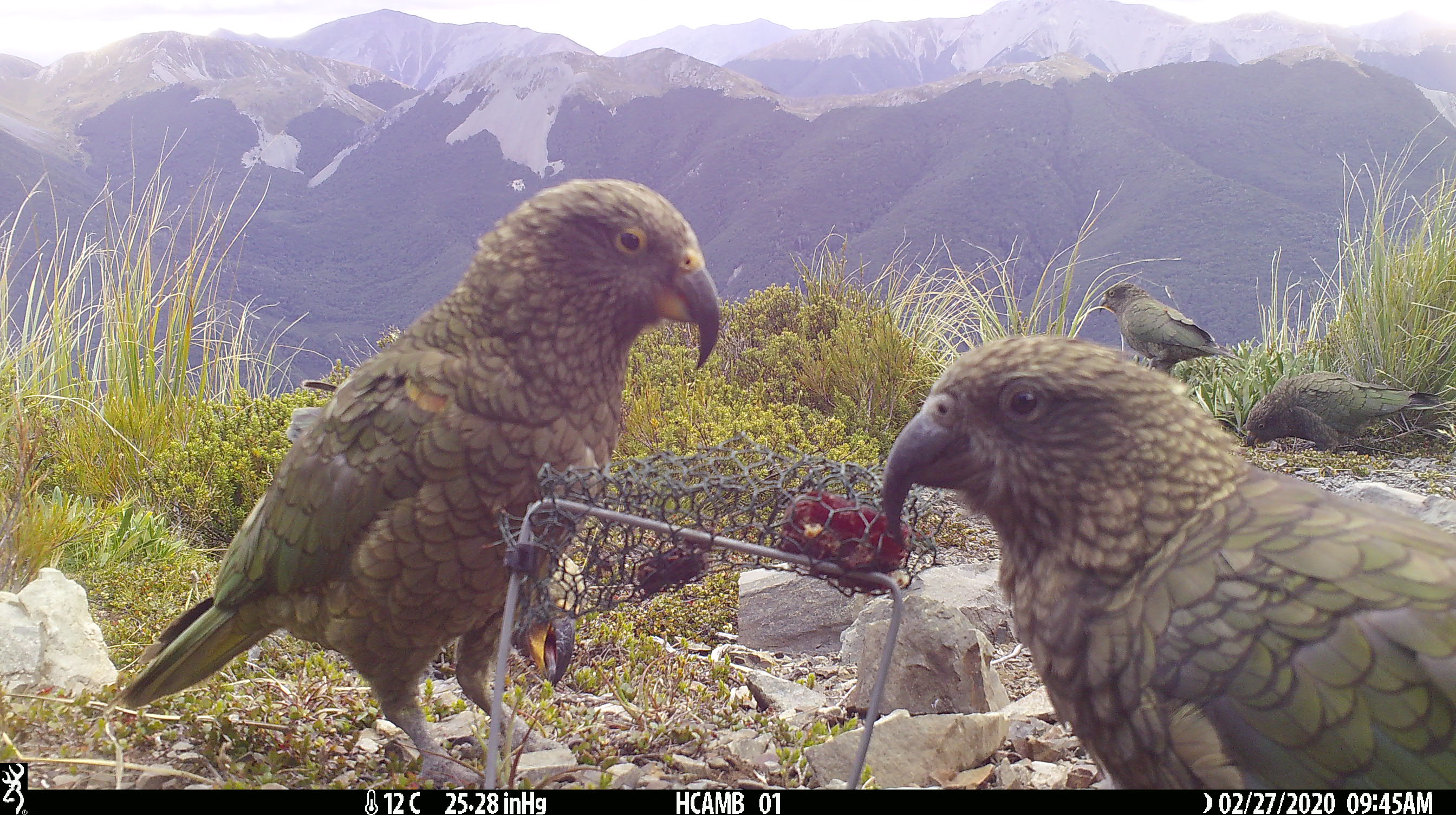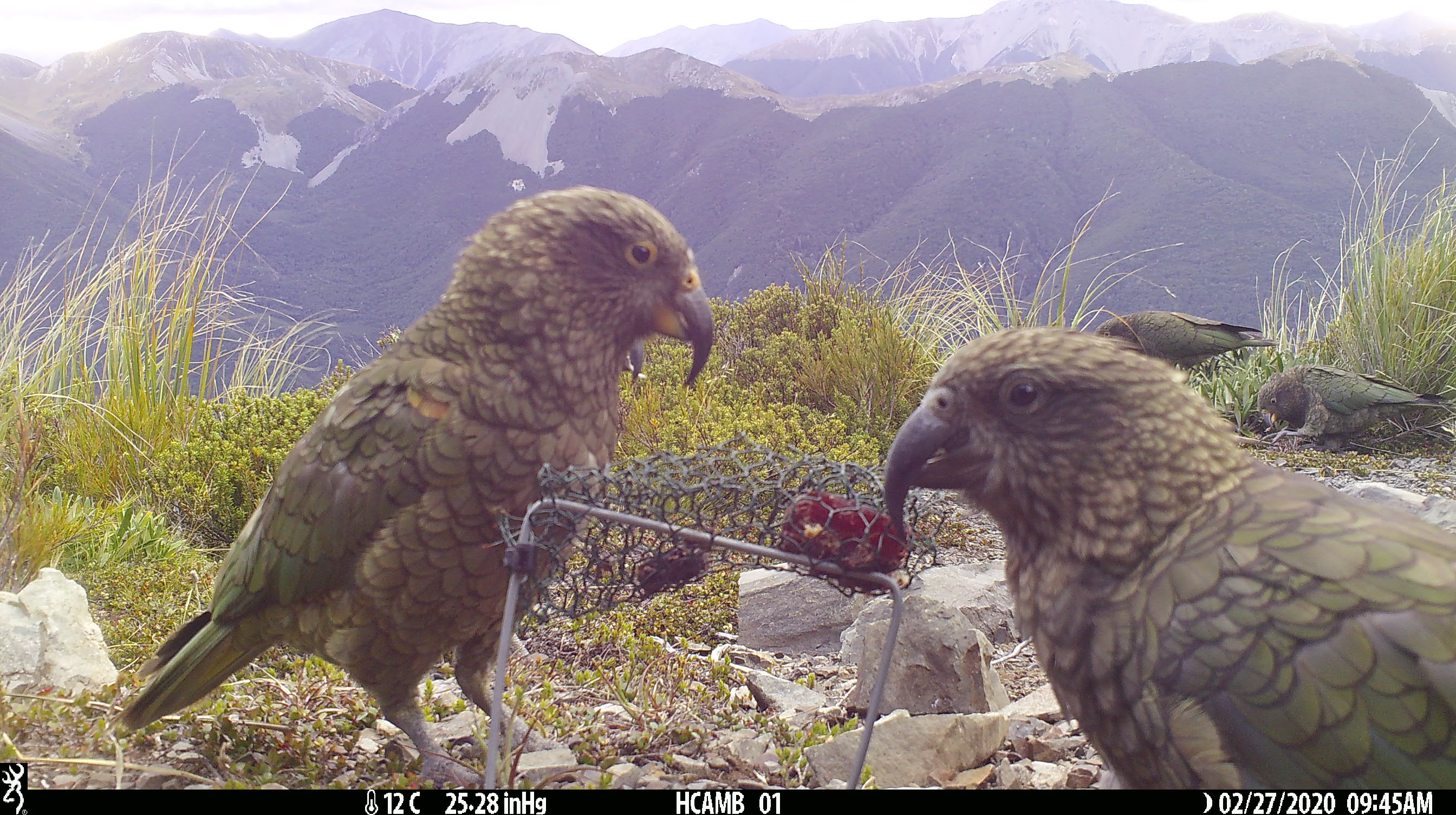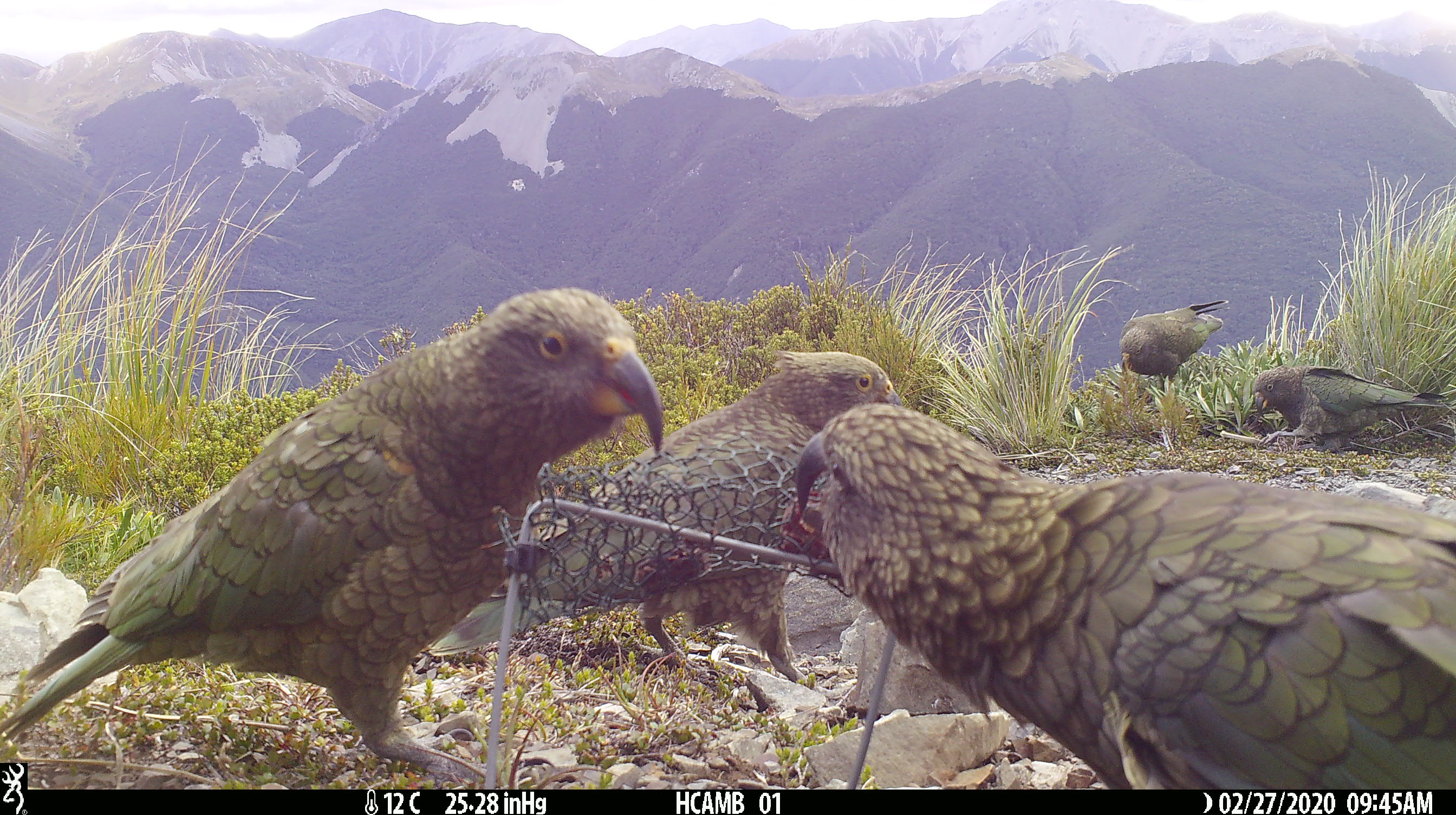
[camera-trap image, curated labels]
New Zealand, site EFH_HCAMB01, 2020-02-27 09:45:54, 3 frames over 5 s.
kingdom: Animalia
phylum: Chordata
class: Aves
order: Psittaciformes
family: Strigopidae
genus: Nestor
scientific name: Nestor notabilis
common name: kea